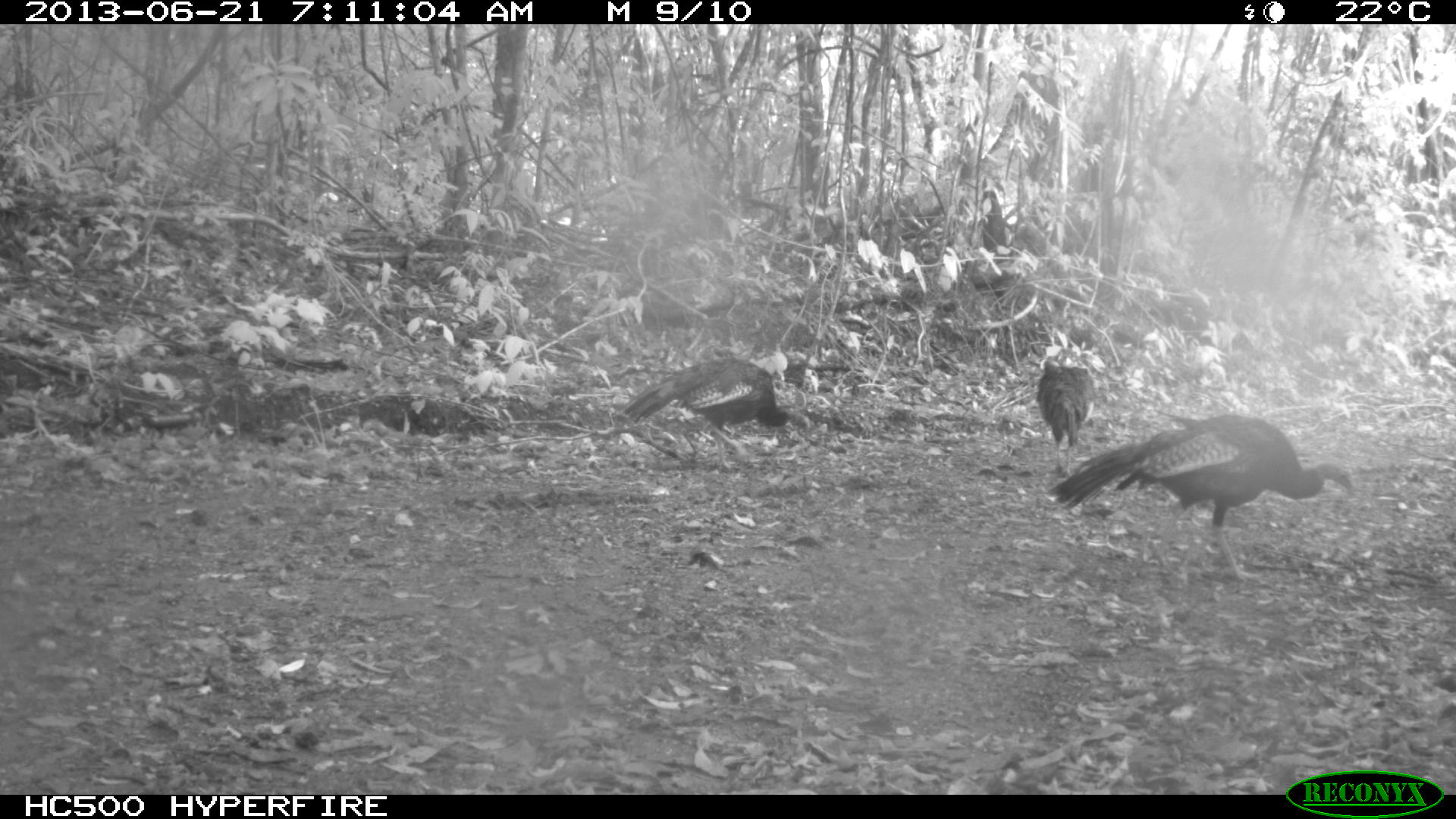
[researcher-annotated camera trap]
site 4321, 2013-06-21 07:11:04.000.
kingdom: Animalia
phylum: Chordata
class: Aves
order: Galliformes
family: Phasianidae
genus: Meleagris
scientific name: Meleagris ocellata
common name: ocellated turkey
Meleagris ocellata (ocellated turkey), count 3.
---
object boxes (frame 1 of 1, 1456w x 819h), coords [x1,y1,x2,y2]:
meleagris ocellata: [1046,412,1358,586]; [618,355,815,476]; [1036,356,1097,479]